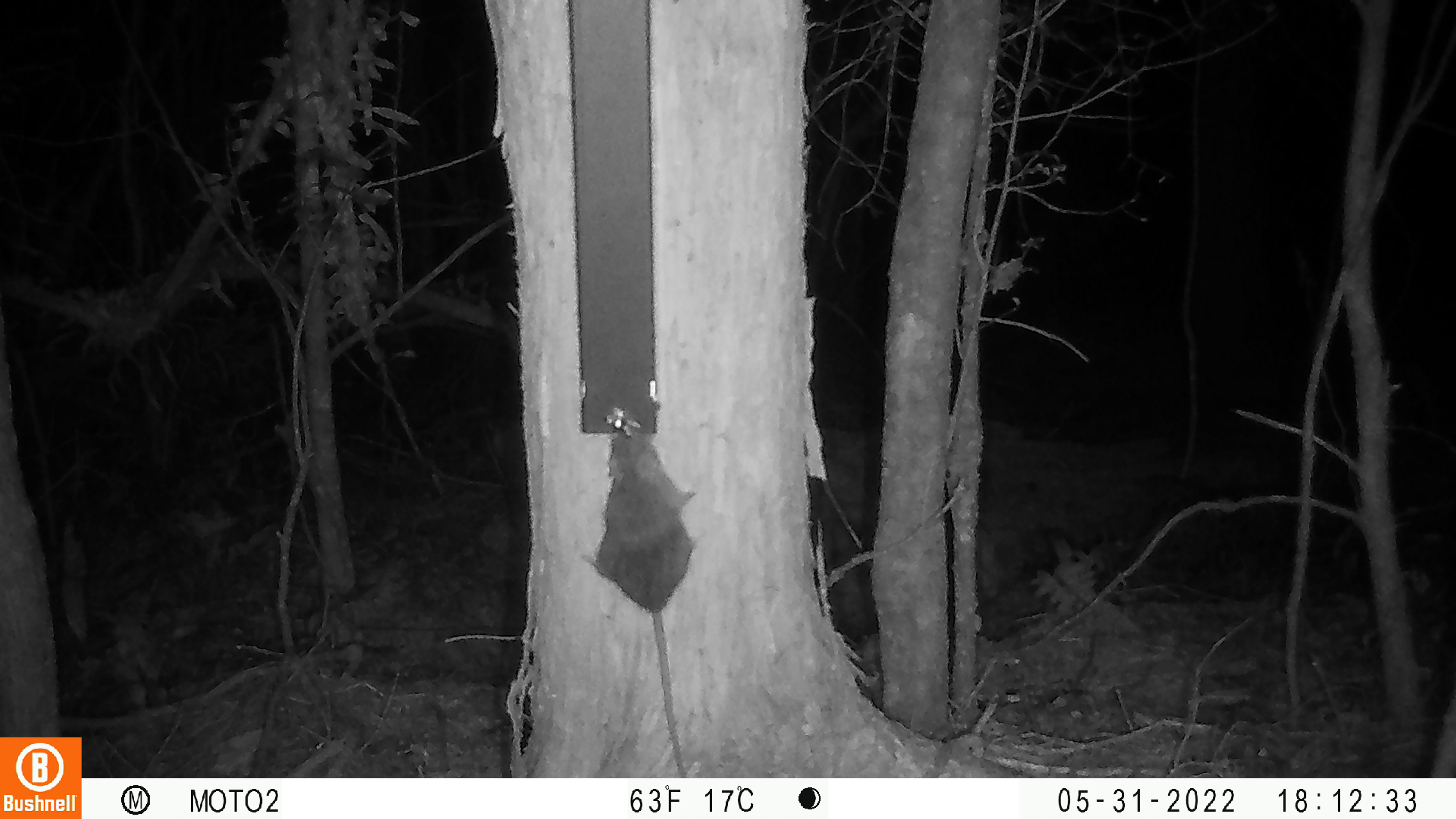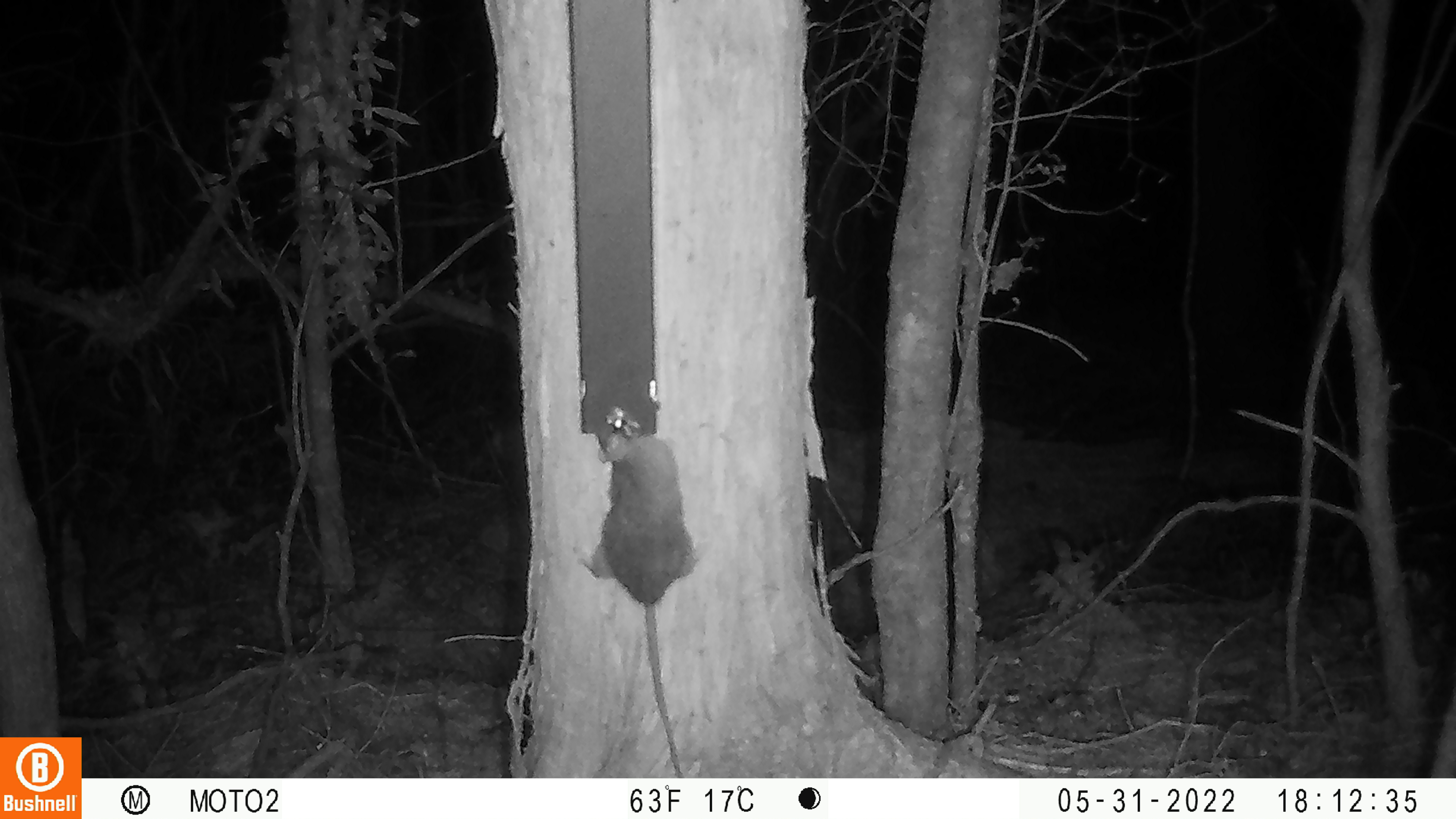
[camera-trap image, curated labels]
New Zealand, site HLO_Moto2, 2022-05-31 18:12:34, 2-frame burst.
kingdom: Animalia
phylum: Chordata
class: Mammalia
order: Rodentia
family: Muridae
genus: Rattus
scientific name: Rattus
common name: rat